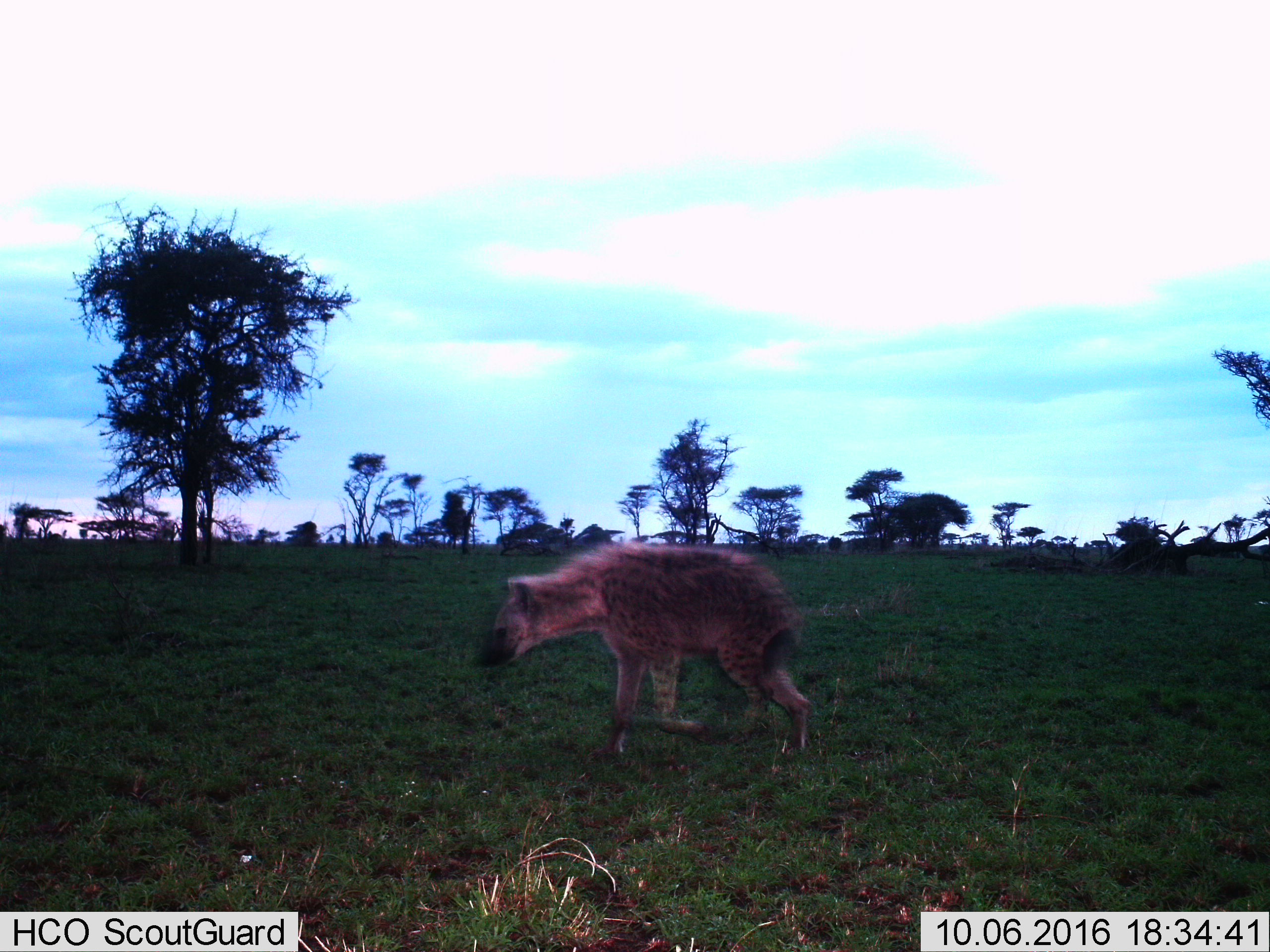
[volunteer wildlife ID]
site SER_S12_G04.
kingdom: Animalia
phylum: Chordata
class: Mammalia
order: Carnivora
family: Hyaenidae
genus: Crocuta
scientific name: Crocuta crocuta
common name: spotted hyena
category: hyenaspotted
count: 1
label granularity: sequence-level